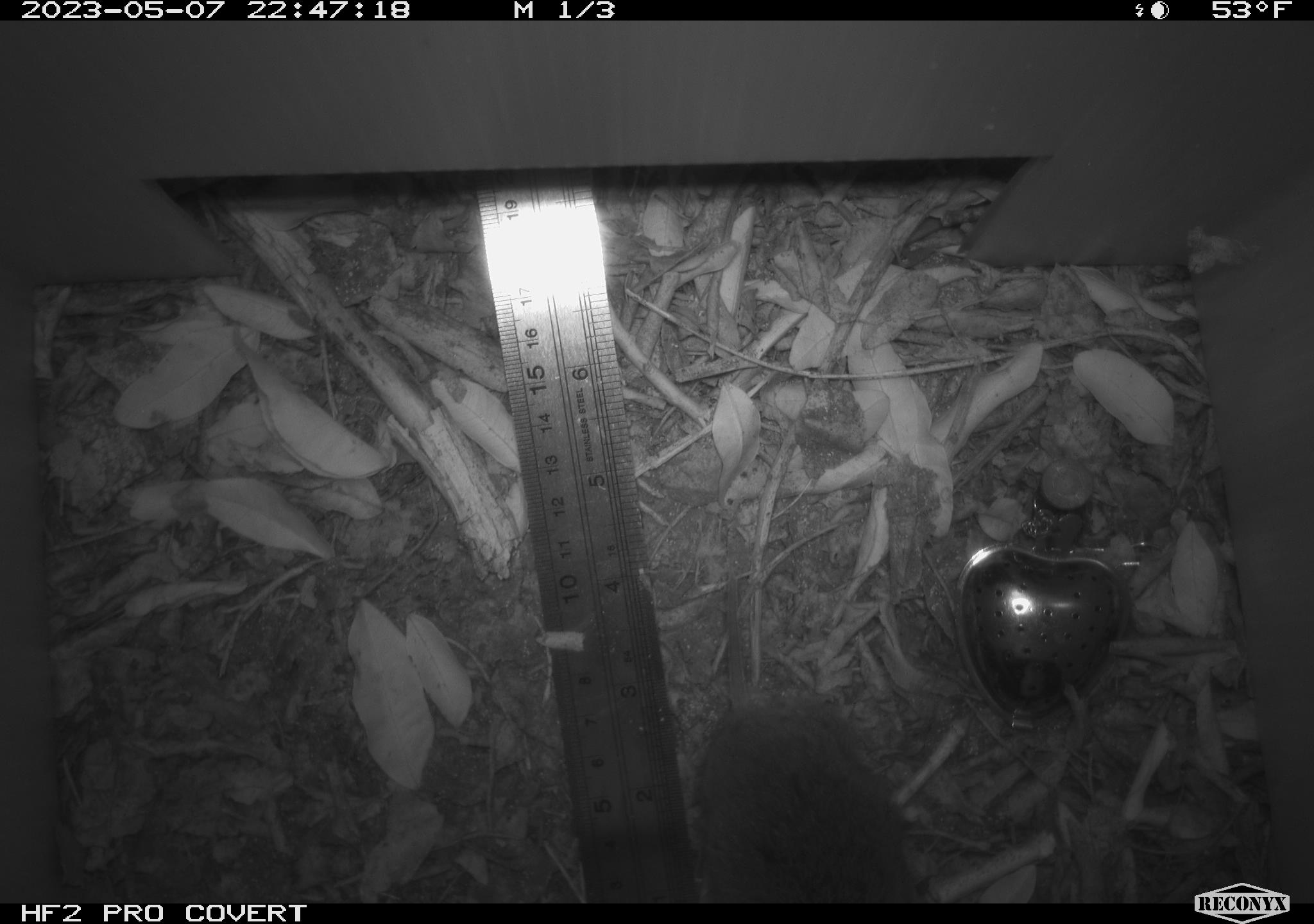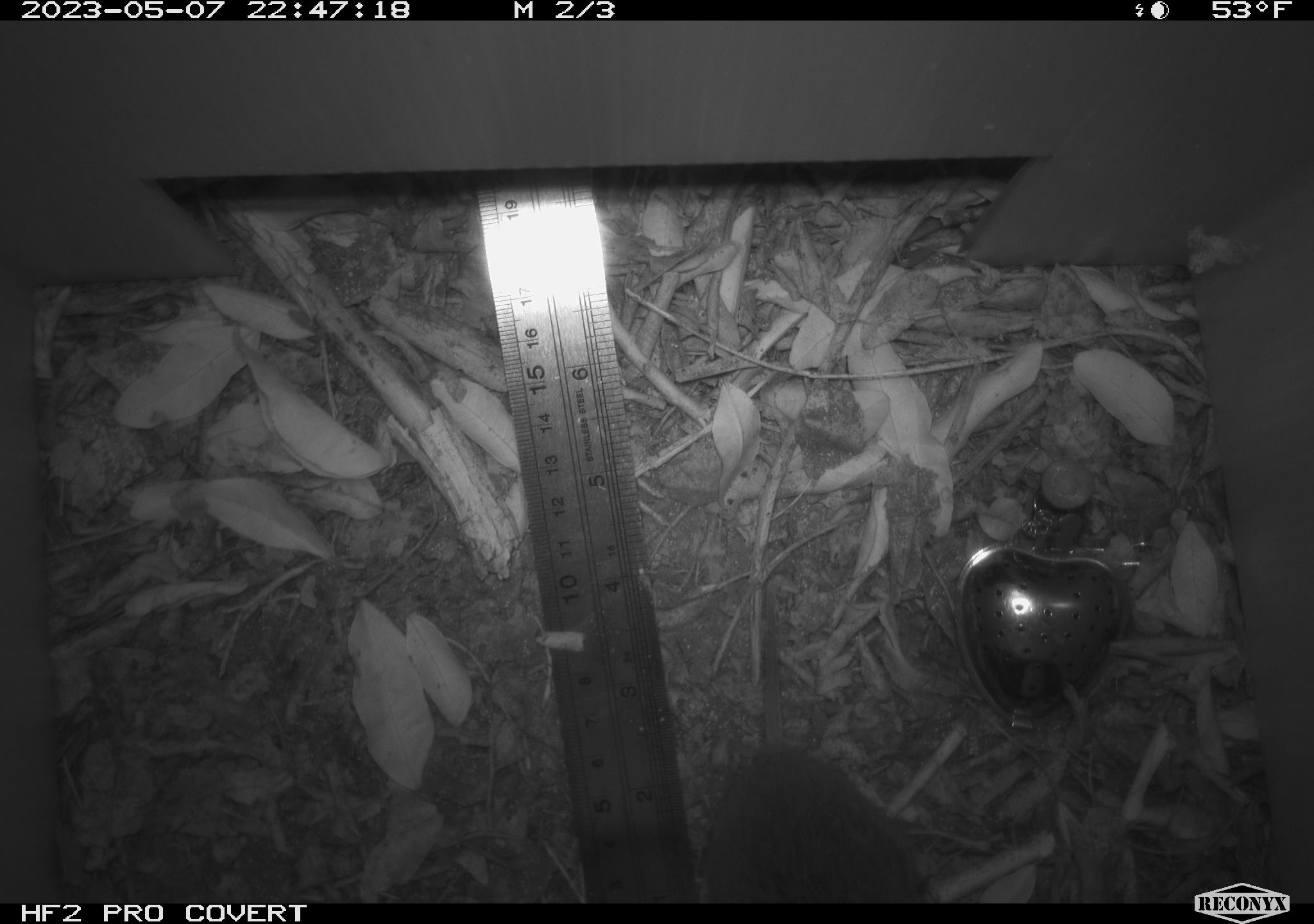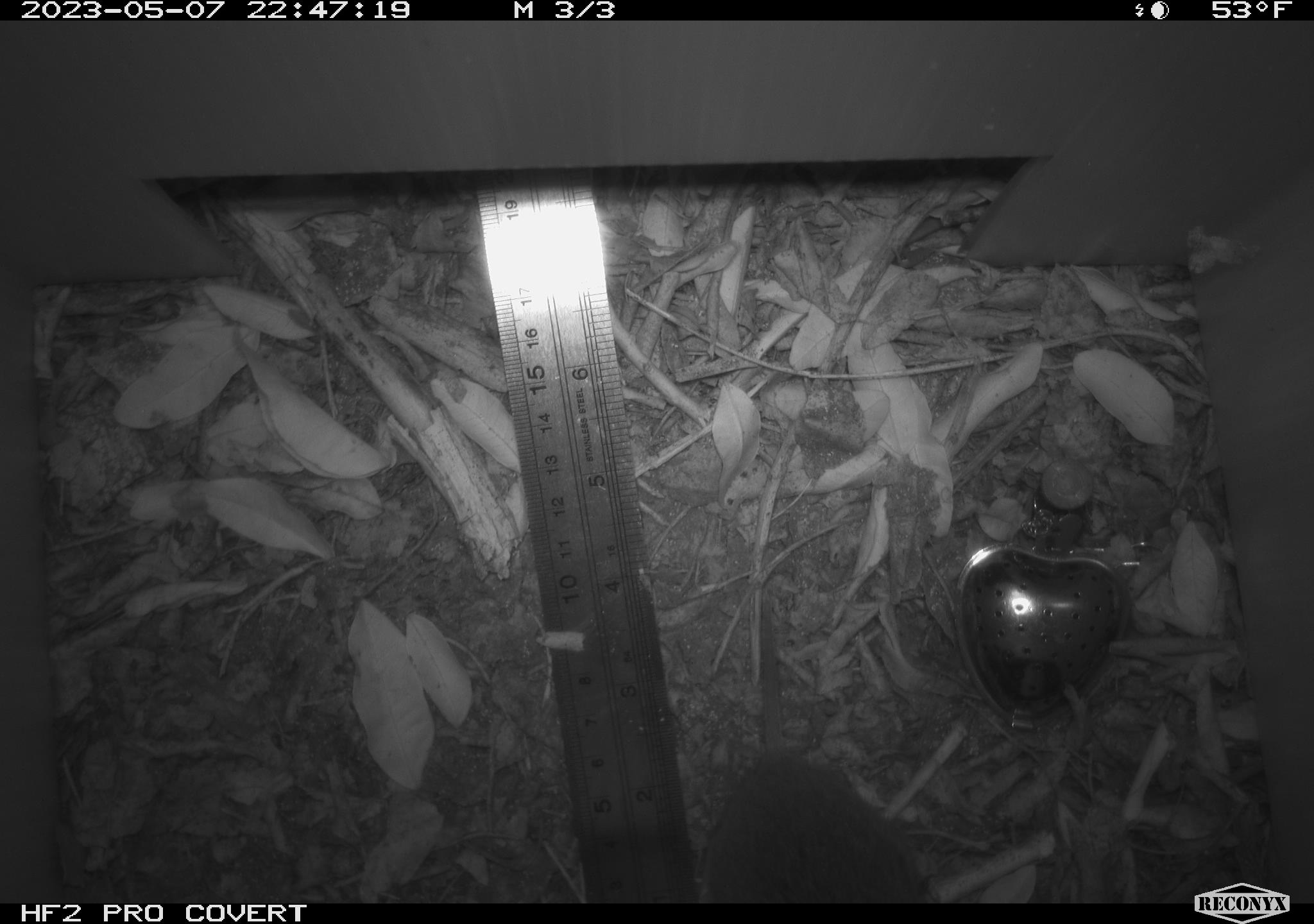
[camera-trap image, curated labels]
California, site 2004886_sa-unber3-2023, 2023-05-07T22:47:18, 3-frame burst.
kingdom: Animalia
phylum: Chordata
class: Mammalia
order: Rodentia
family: Cricetidae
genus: Microtus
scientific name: Microtus californicus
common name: california vole